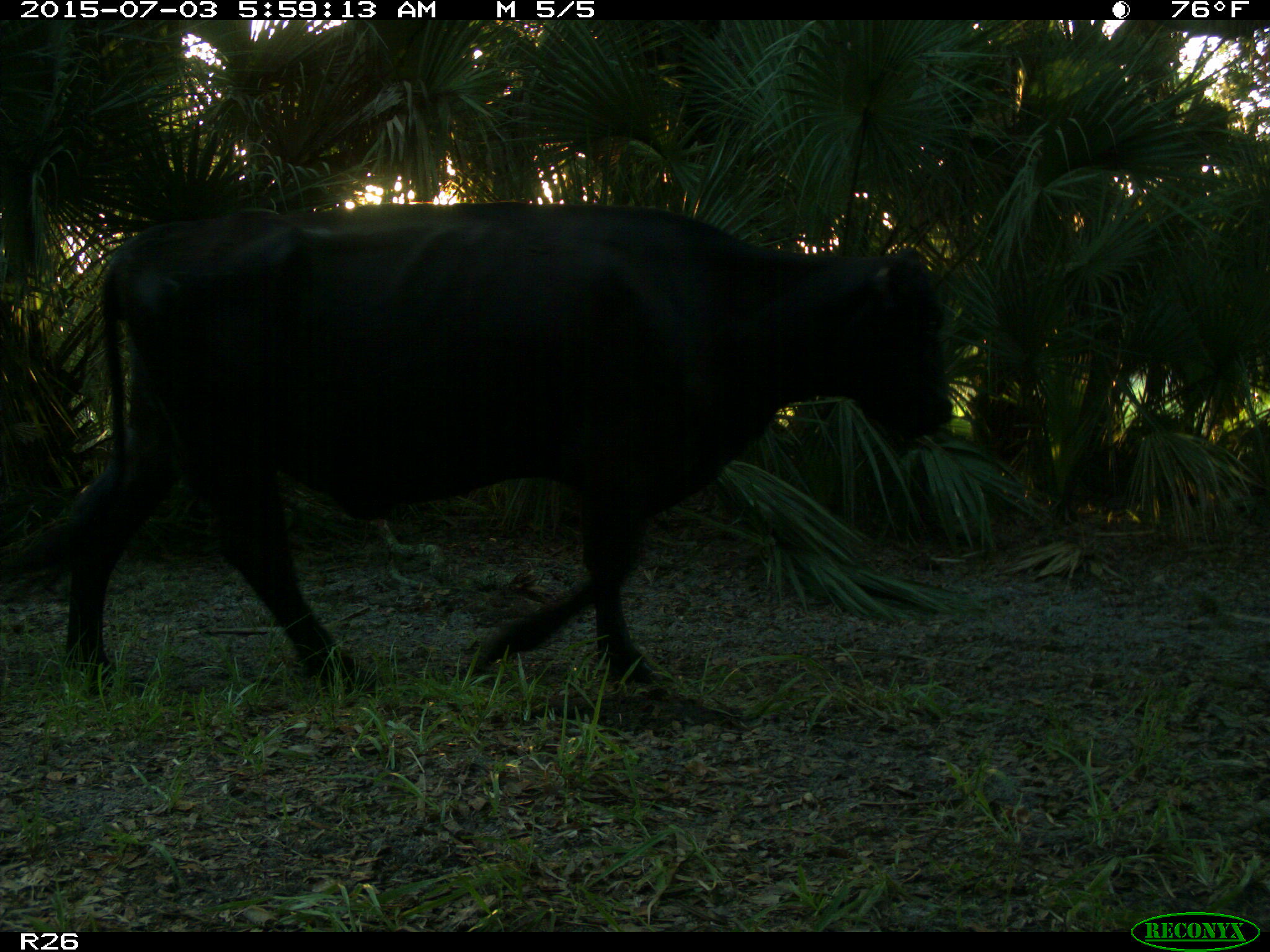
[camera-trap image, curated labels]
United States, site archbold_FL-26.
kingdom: Animalia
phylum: Chordata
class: Mammalia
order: Artiodactyla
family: Bovidae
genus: Bos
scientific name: Bos taurus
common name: domestic cow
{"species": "Bos taurus (domestic cow)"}